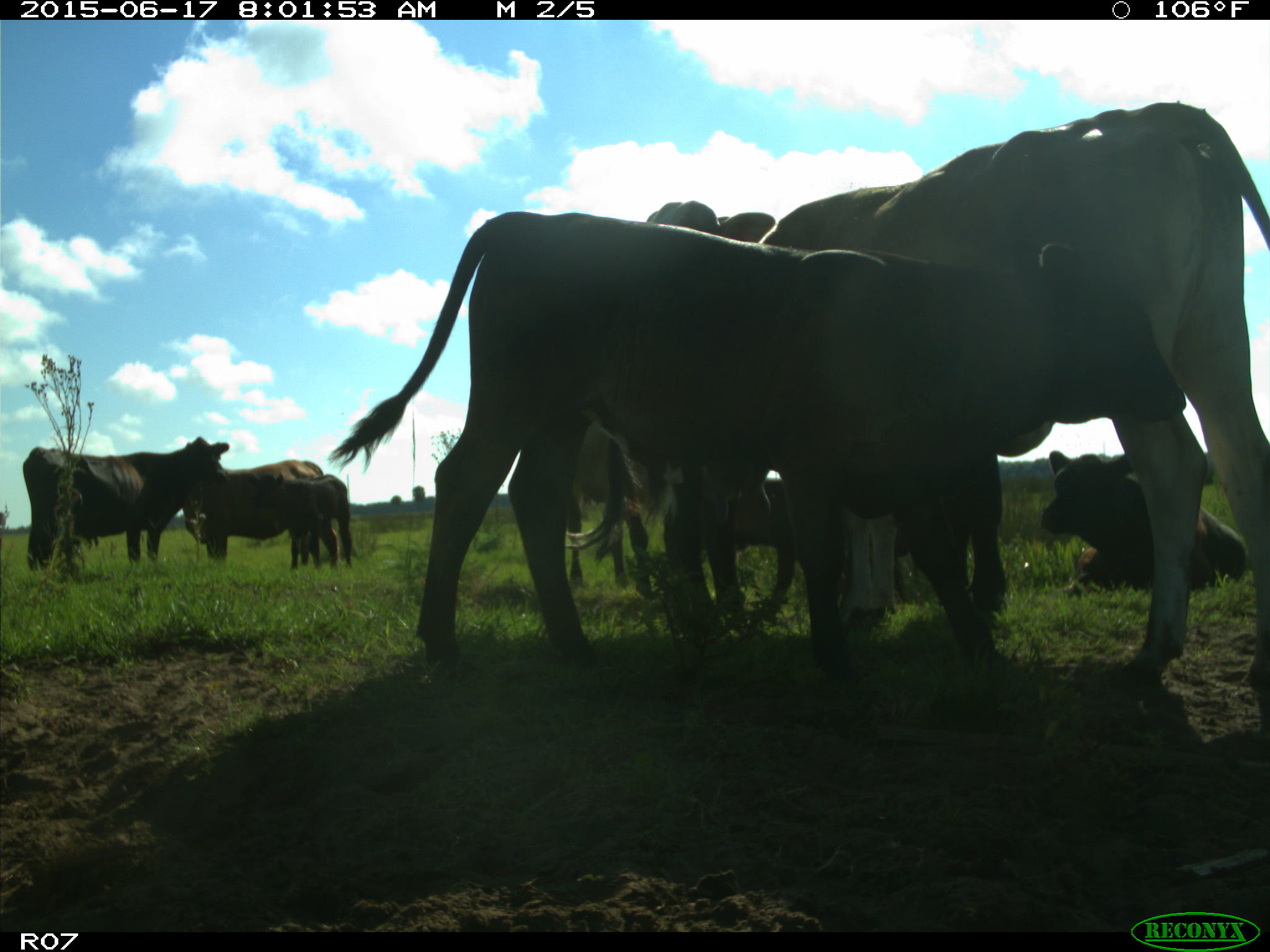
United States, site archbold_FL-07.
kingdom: Animalia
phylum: Chordata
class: Mammalia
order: Artiodactyla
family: Bovidae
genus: Bos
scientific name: Bos taurus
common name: domestic cow